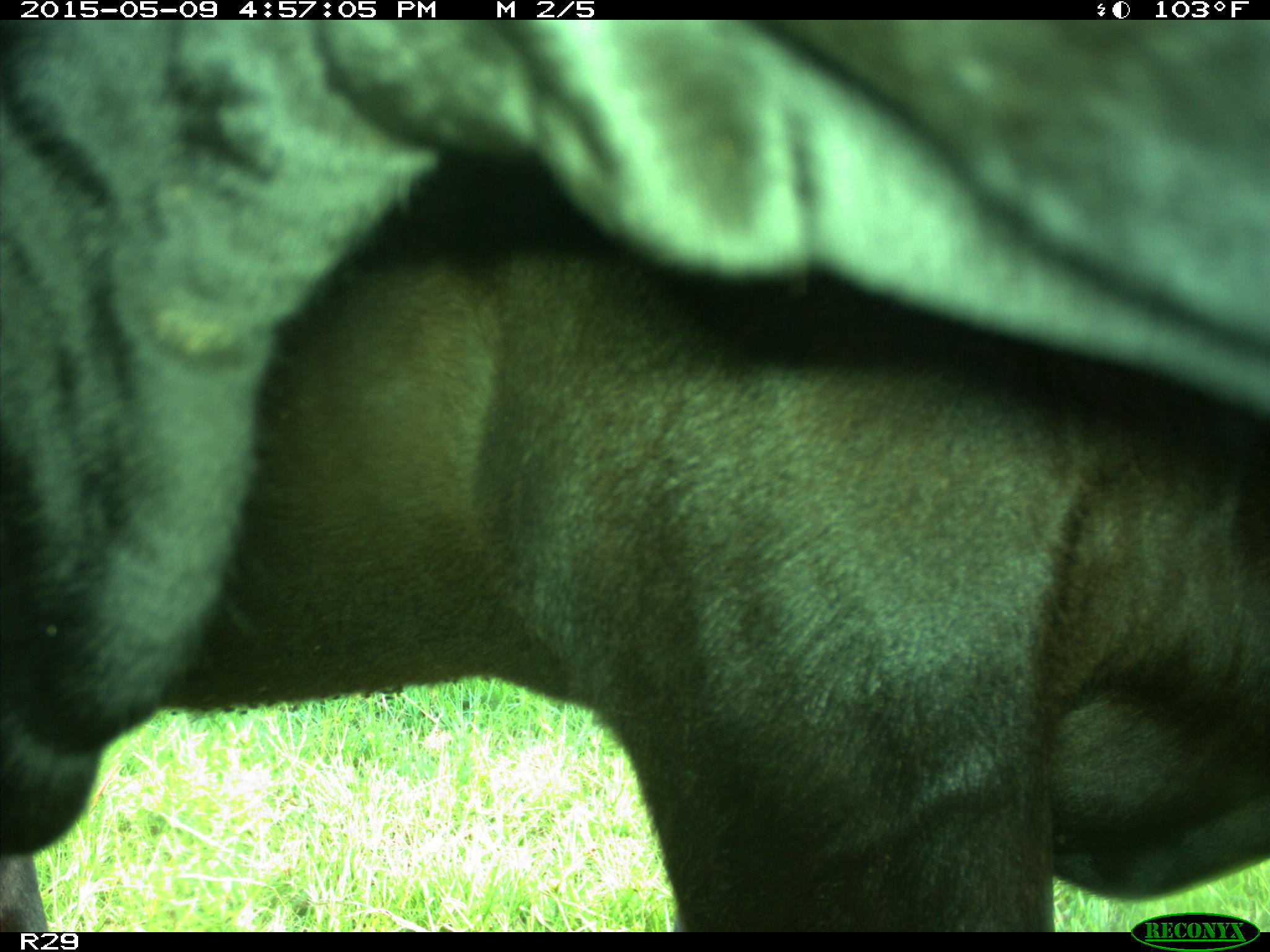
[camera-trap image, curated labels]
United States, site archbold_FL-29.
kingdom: Animalia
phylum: Chordata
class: Mammalia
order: Artiodactyla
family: Bovidae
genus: Bos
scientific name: Bos taurus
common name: domestic cow